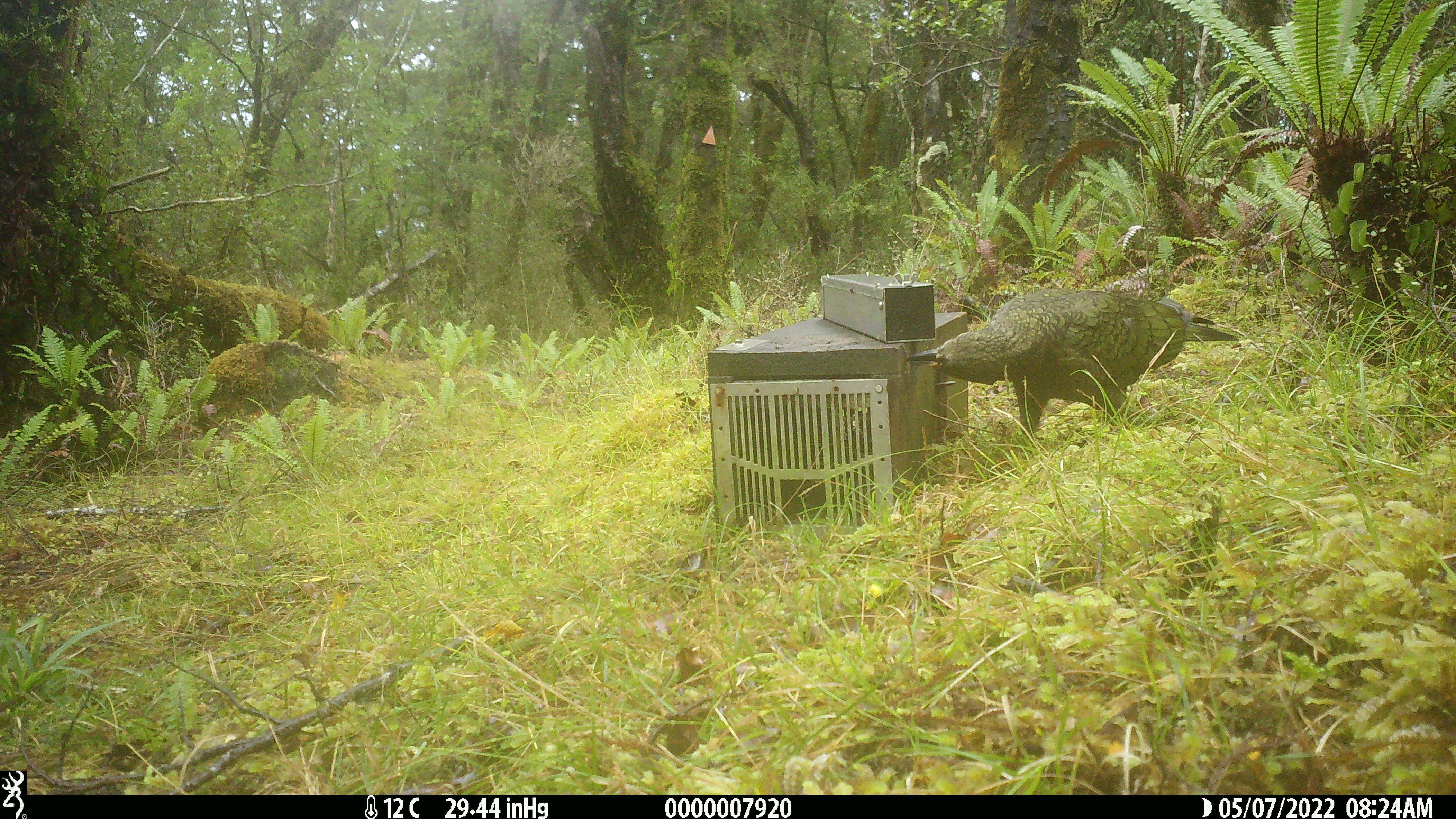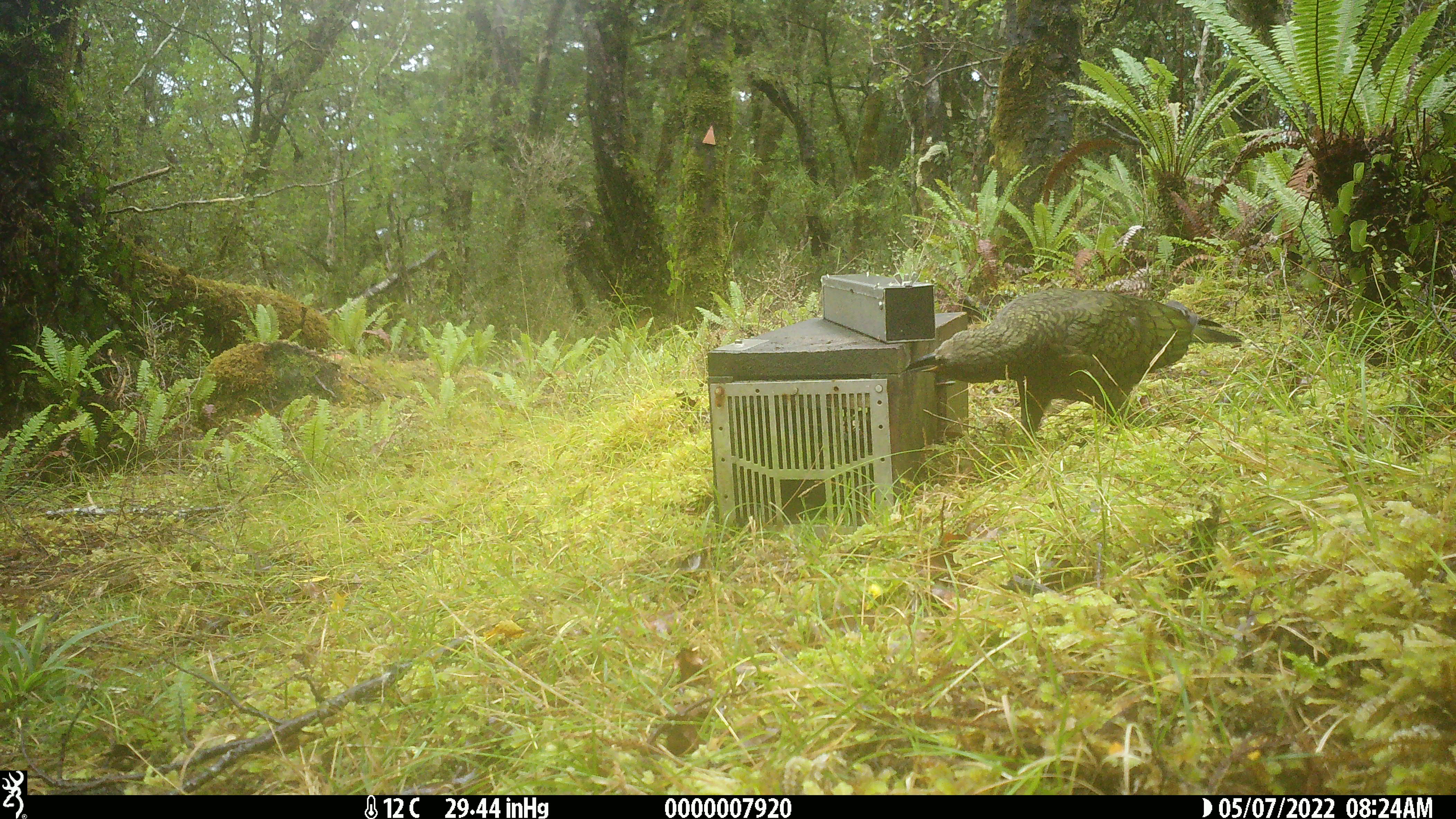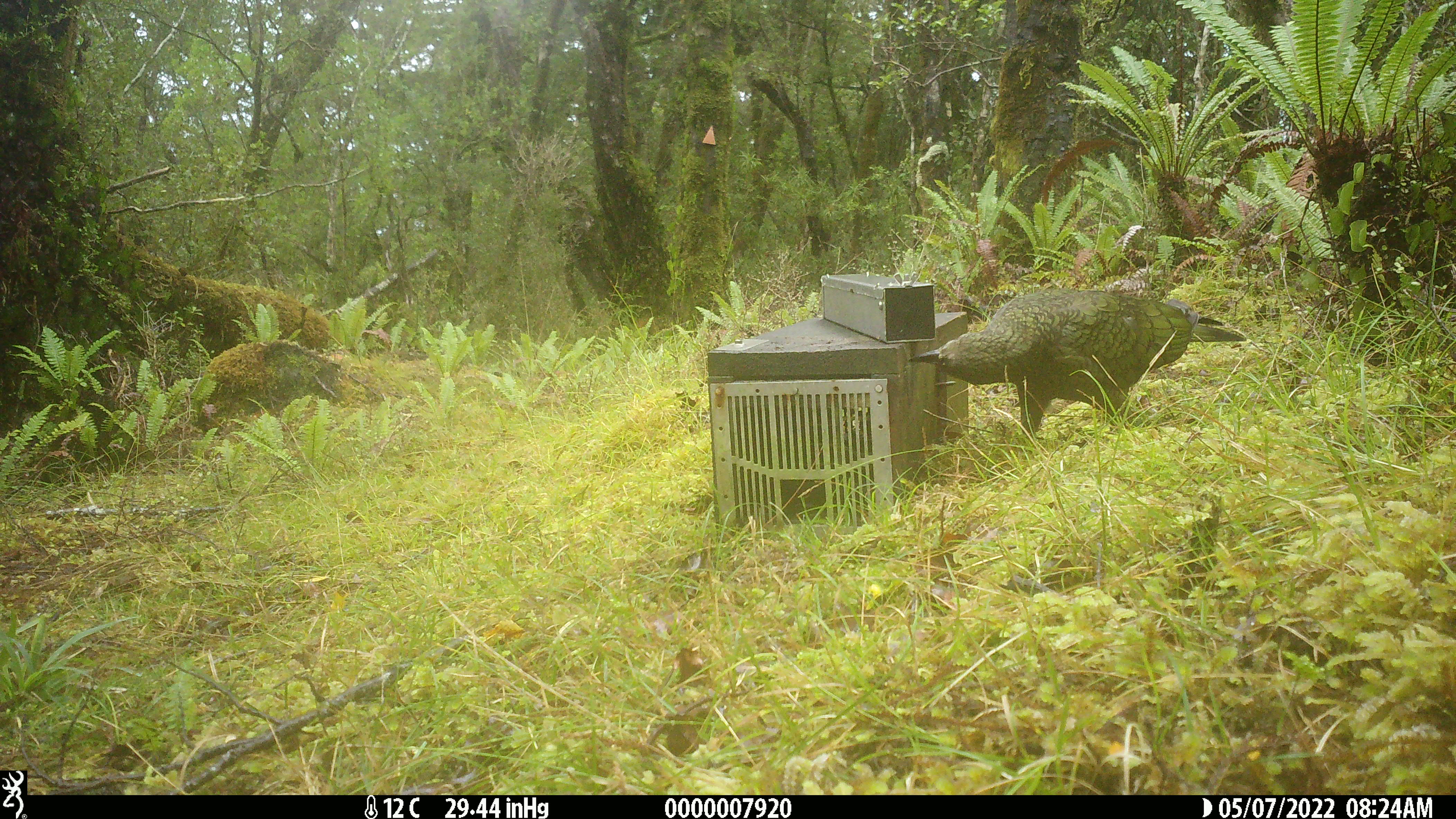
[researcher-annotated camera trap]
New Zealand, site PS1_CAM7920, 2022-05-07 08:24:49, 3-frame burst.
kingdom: Animalia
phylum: Chordata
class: Aves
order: Psittaciformes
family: Strigopidae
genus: Nestor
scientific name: Nestor notabilis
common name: kea